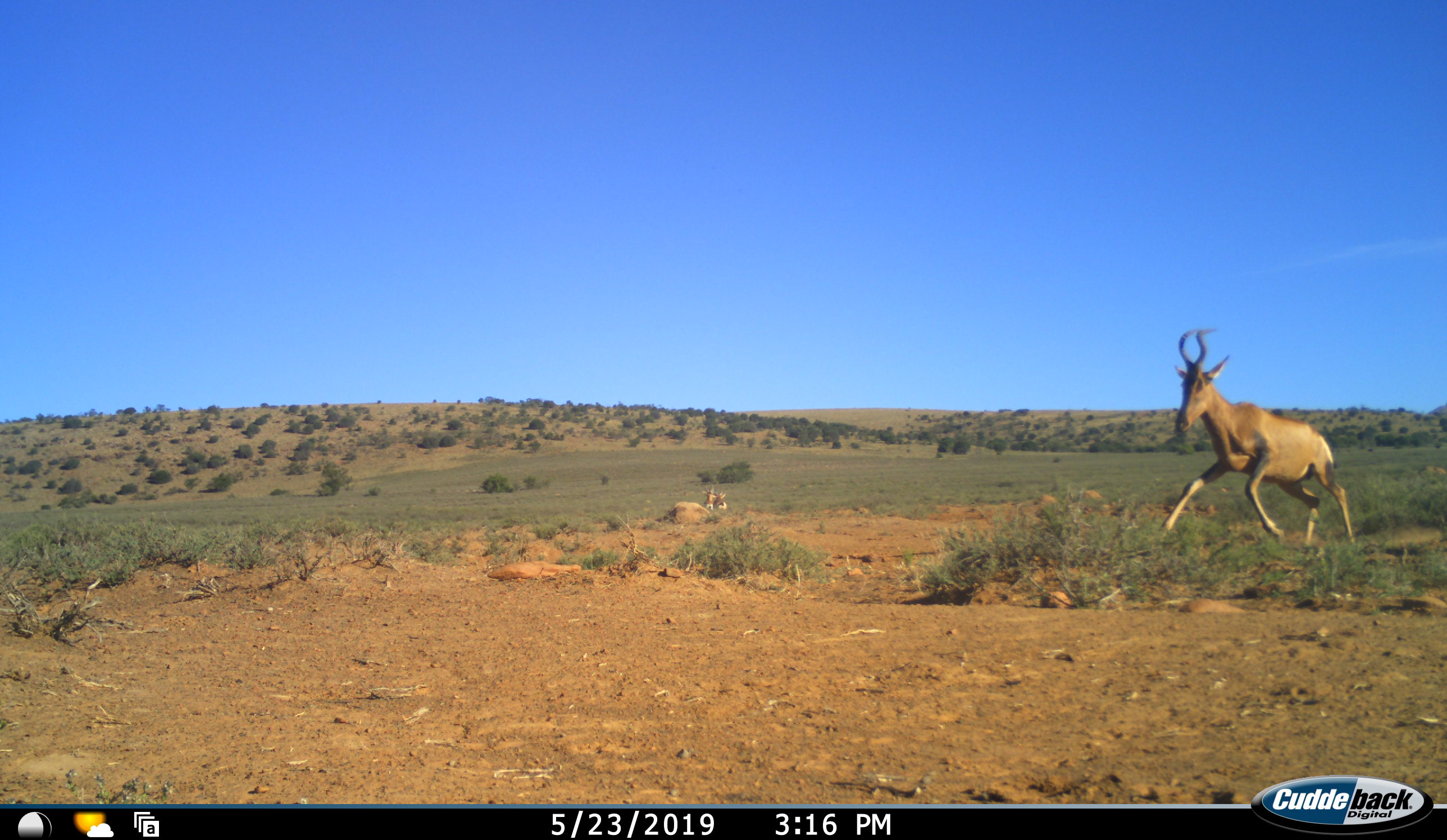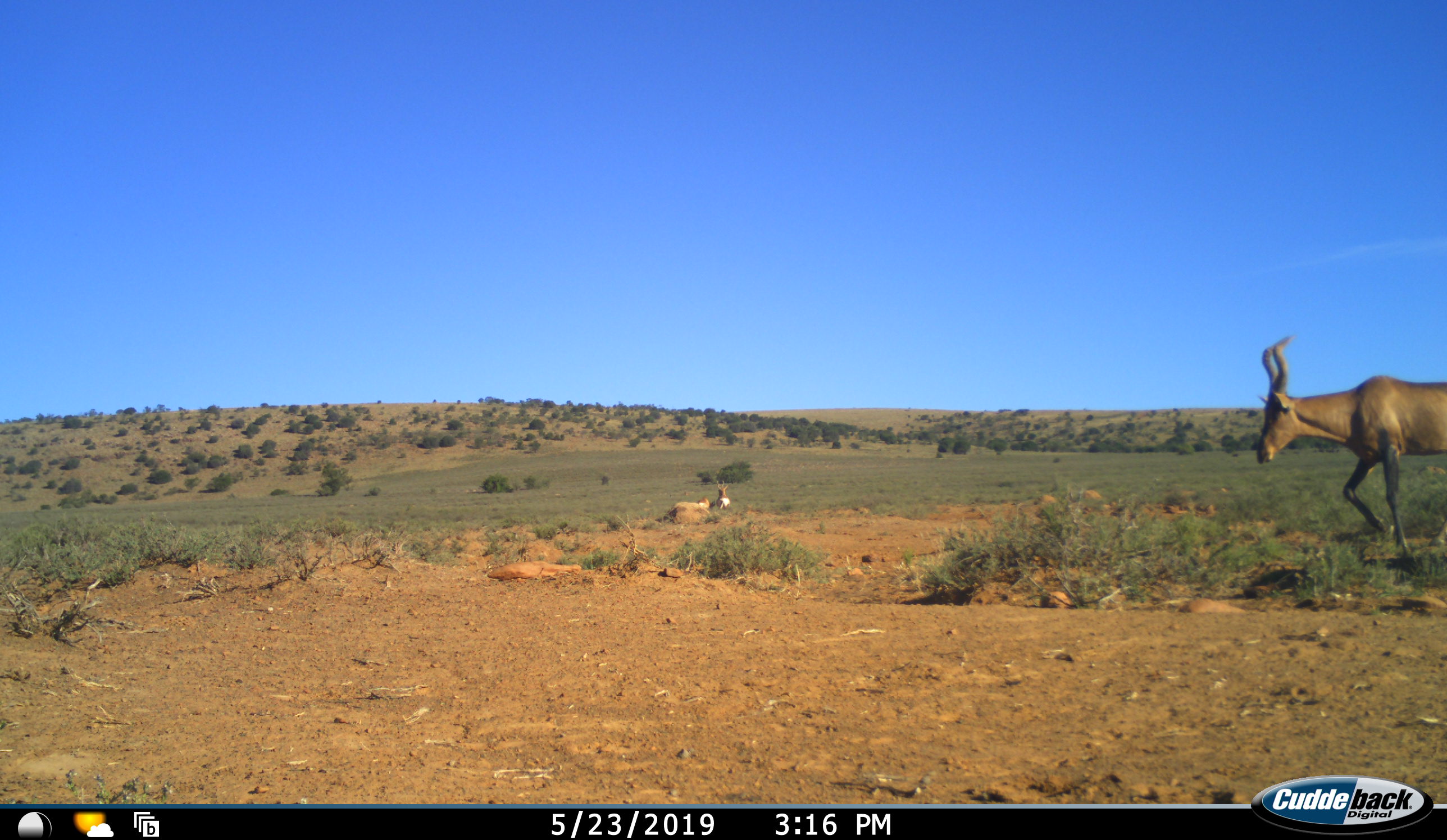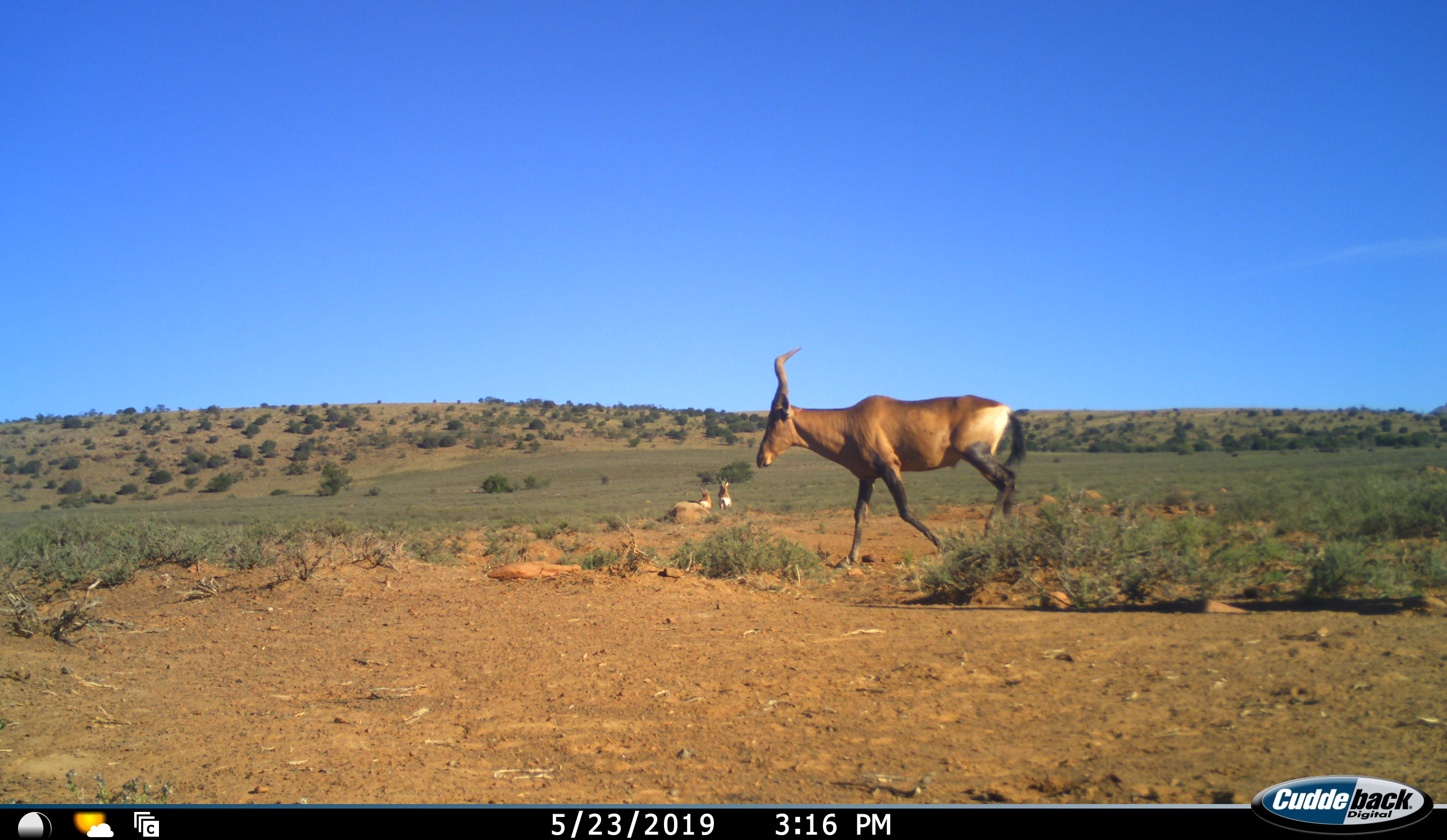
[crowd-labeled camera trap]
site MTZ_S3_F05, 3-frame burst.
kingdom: Animalia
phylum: Chordata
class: Mammalia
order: Artiodactyla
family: Bovidae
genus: Alcelaphus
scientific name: Alcelaphus buselaphus caama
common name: red hartebeest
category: hartebeestred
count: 3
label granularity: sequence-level